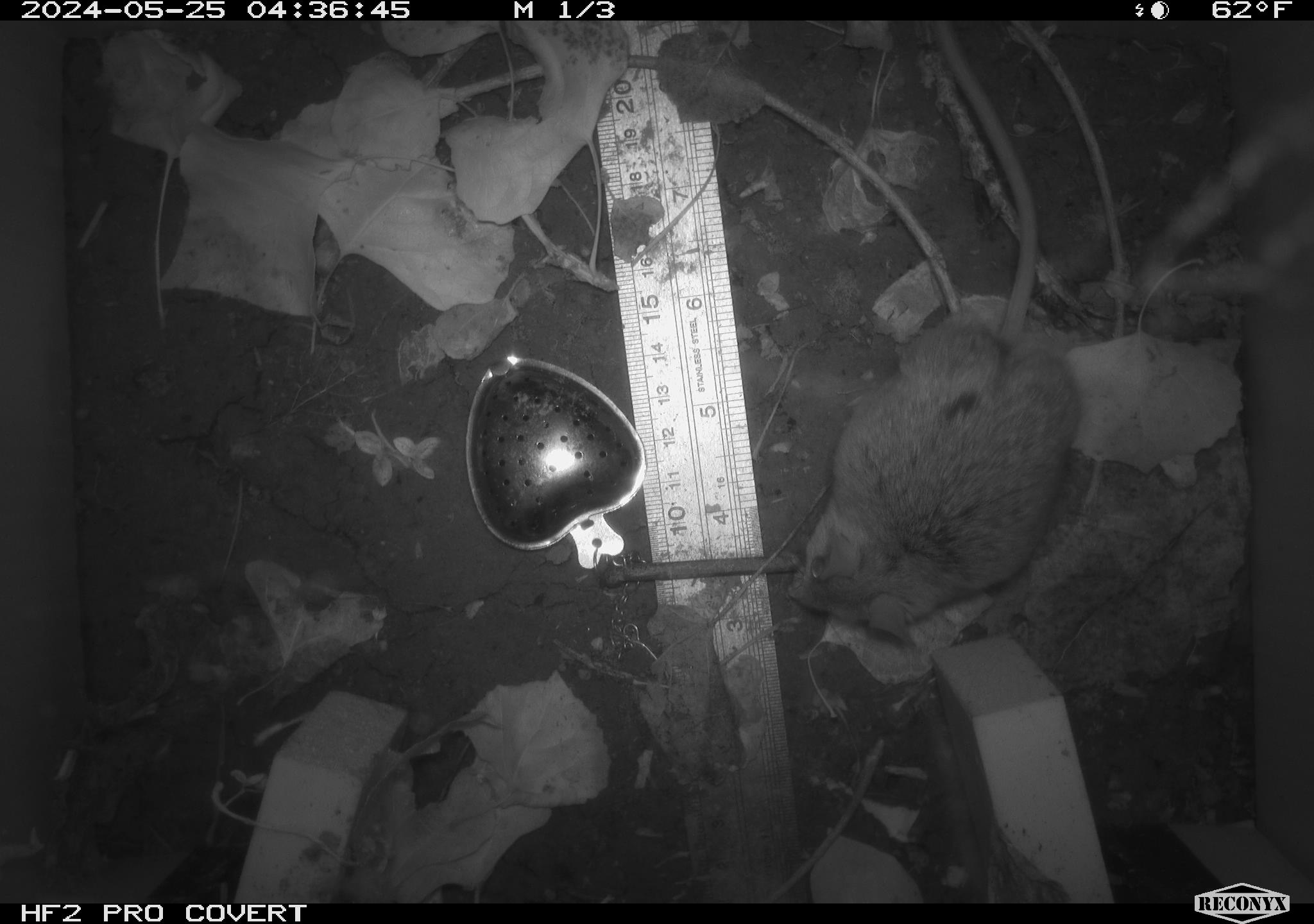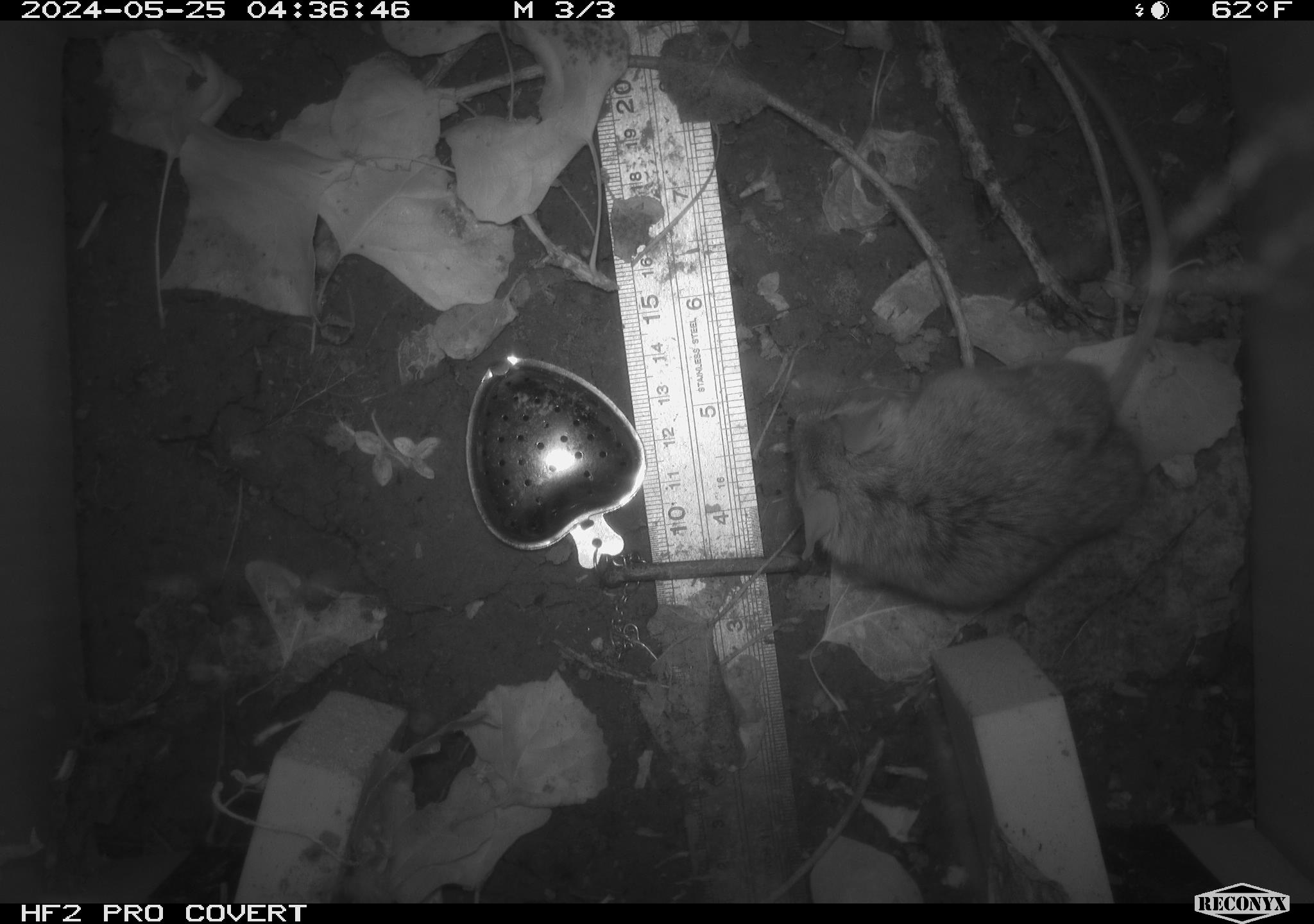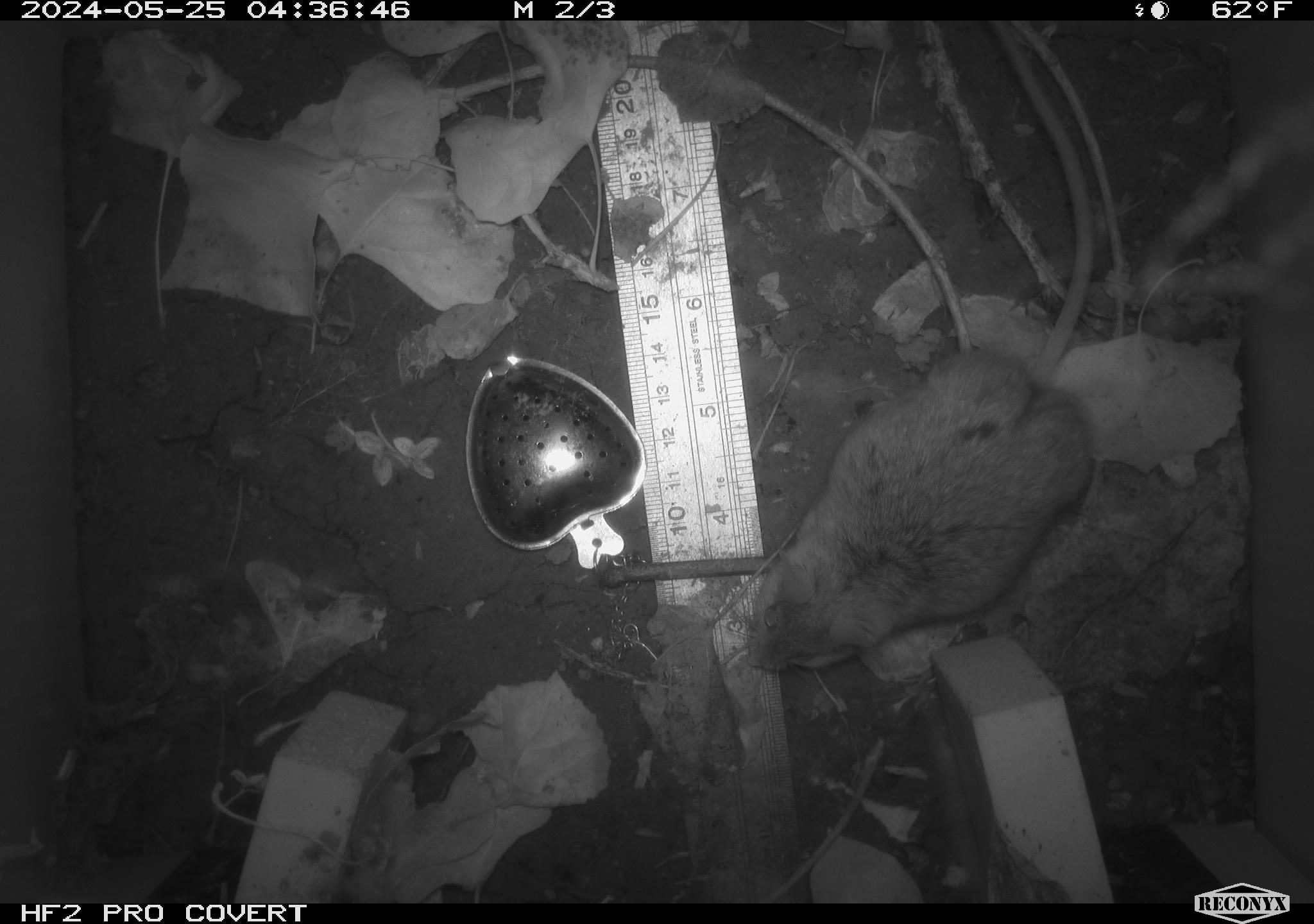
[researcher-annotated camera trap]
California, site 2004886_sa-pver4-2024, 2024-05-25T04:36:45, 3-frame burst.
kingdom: Animalia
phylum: Chordata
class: Mammalia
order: Rodentia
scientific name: Rodentia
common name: mouse species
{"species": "mouse species (Rodentia)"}